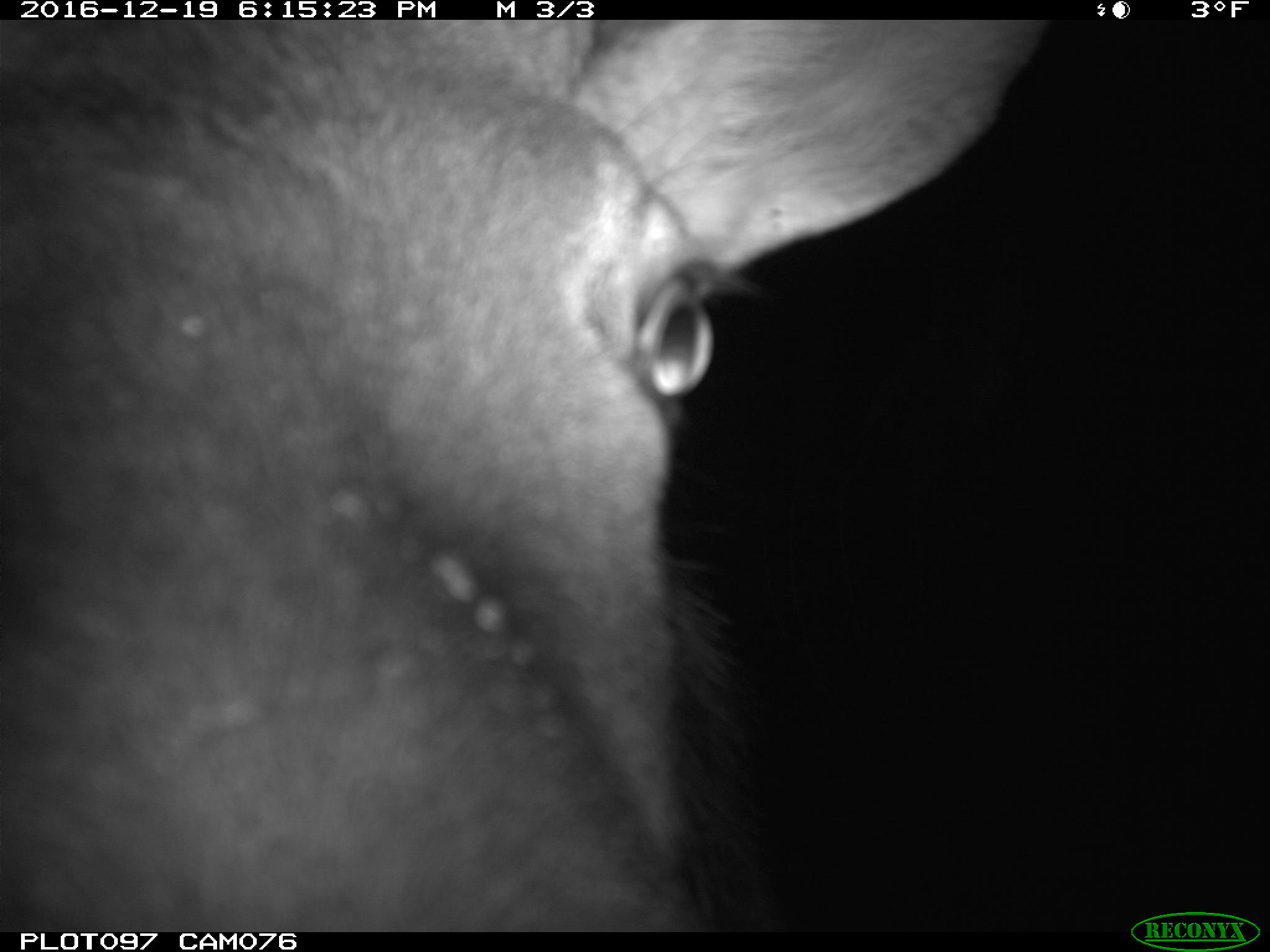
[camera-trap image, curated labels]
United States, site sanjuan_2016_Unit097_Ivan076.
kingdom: Animalia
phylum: Chordata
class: Mammalia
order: Artiodactyla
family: Cervidae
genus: Cervus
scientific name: Cervus elaphus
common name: red deer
Cervus elaphus (red deer).